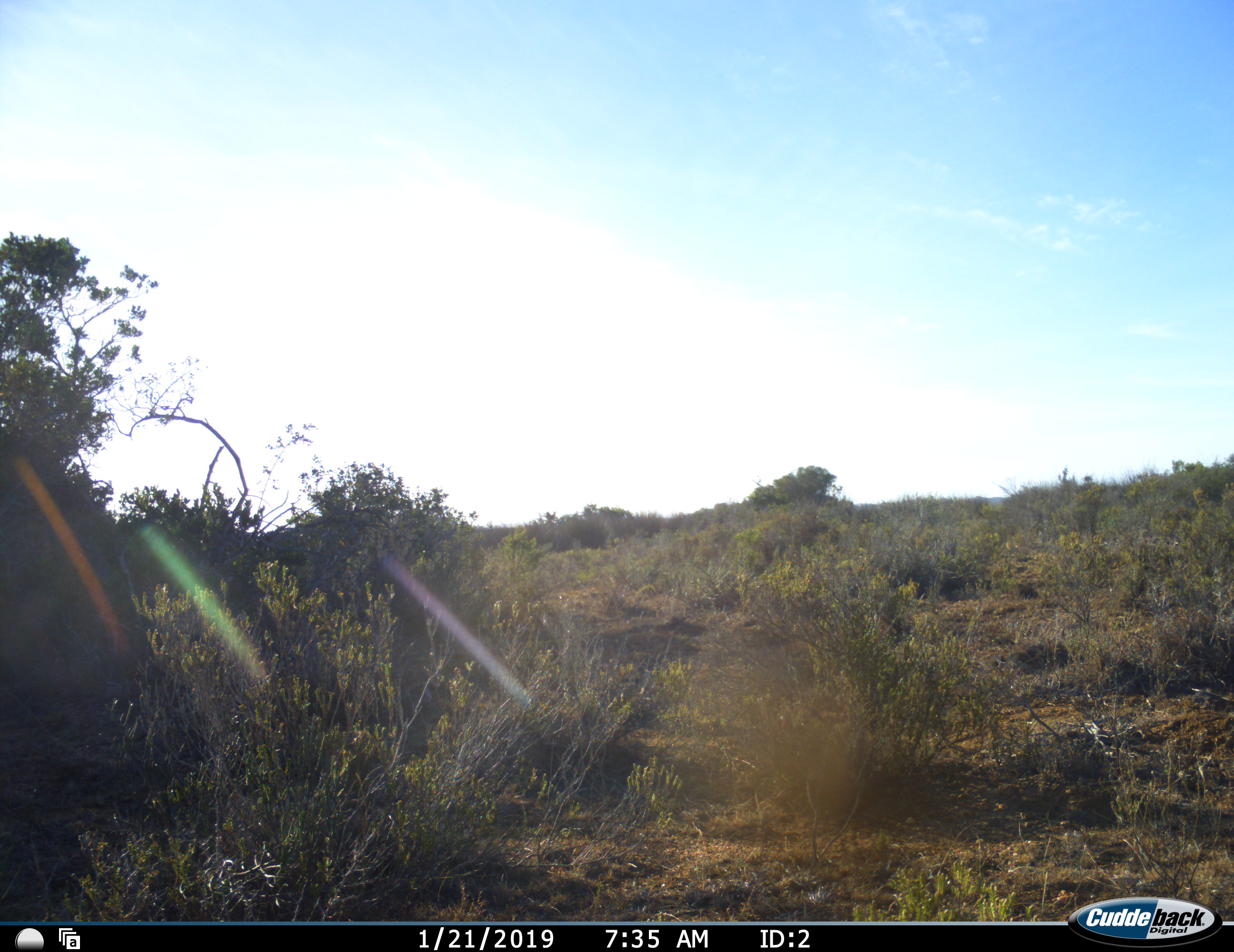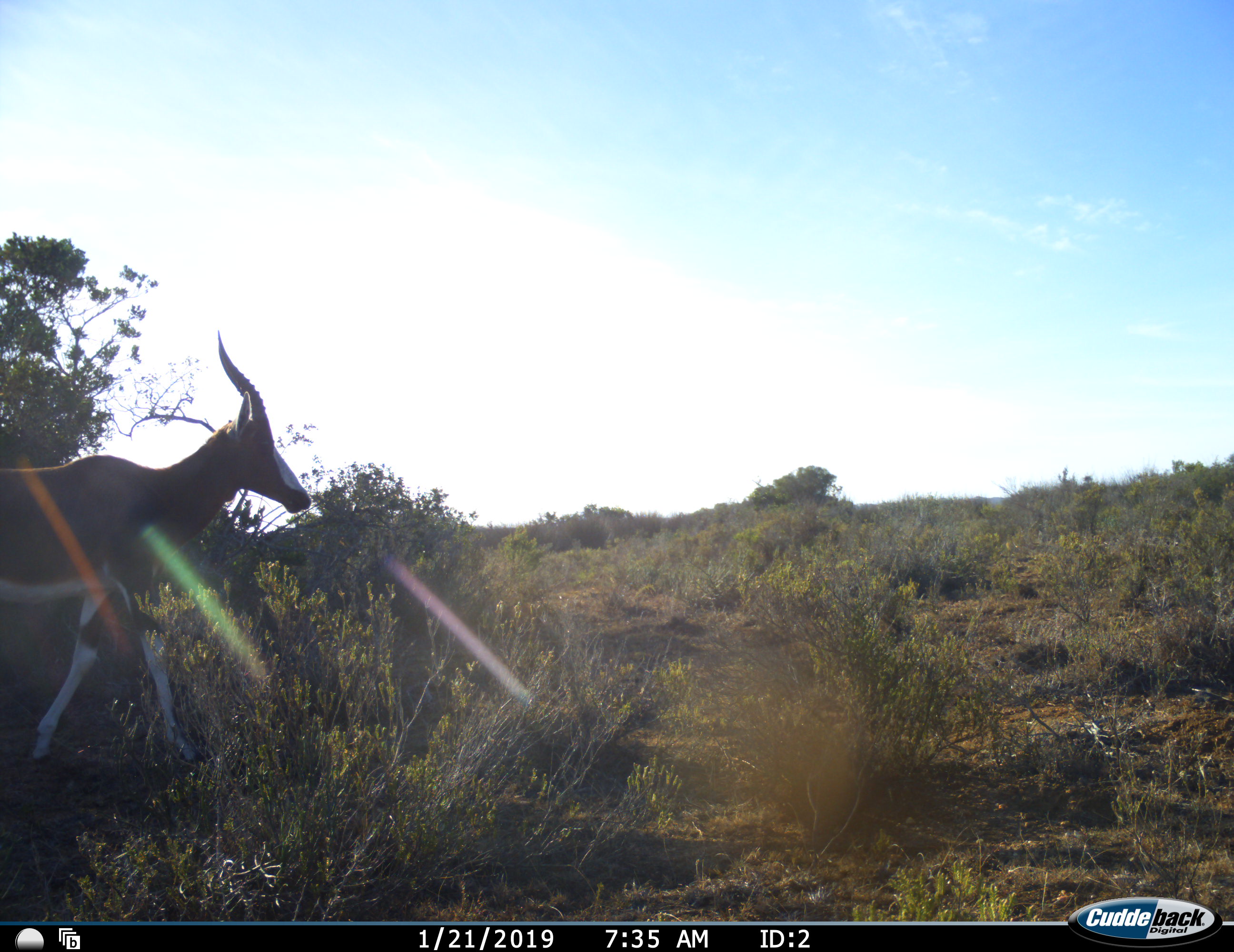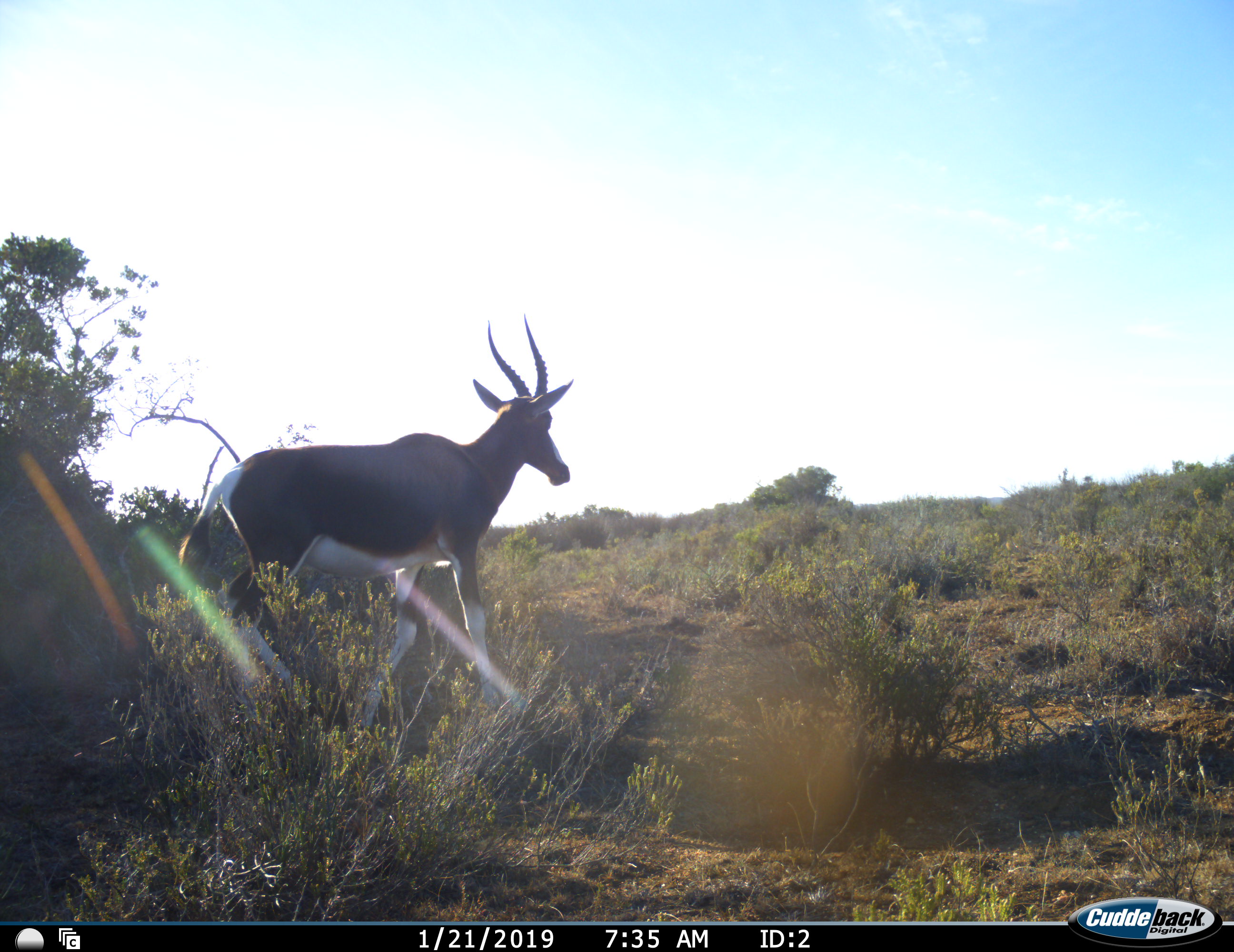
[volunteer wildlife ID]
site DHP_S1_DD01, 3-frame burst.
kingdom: Animalia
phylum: Chordata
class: Mammalia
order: Artiodactyla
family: Bovidae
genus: Damaliscus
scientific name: Damaliscus pygargus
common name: bontebok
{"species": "bontebok (Damaliscus pygargus)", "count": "1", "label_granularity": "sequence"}